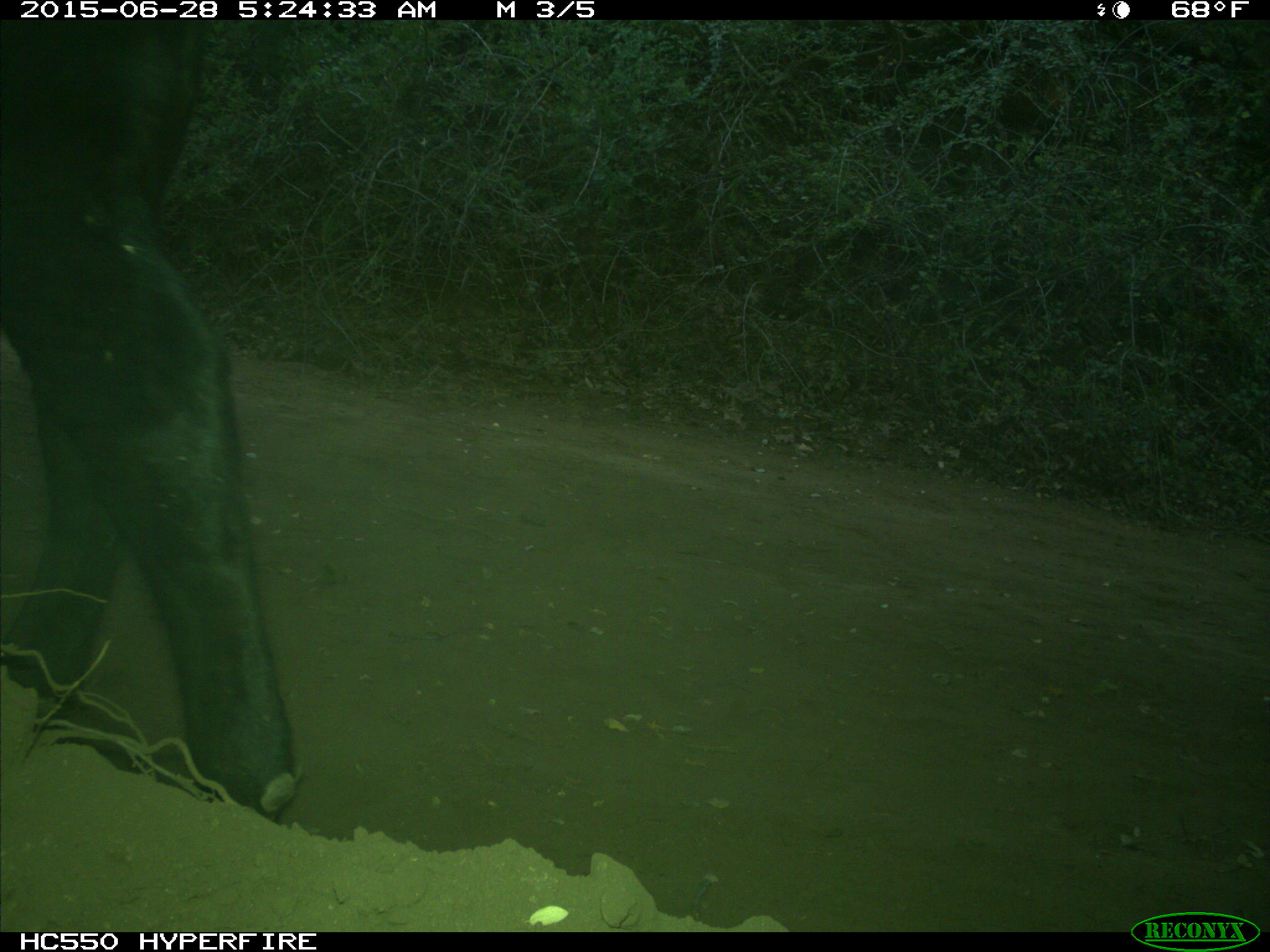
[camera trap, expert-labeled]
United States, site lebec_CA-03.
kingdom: Animalia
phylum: Chordata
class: Mammalia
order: Artiodactyla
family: Bovidae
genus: Bos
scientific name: Bos taurus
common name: domestic cow